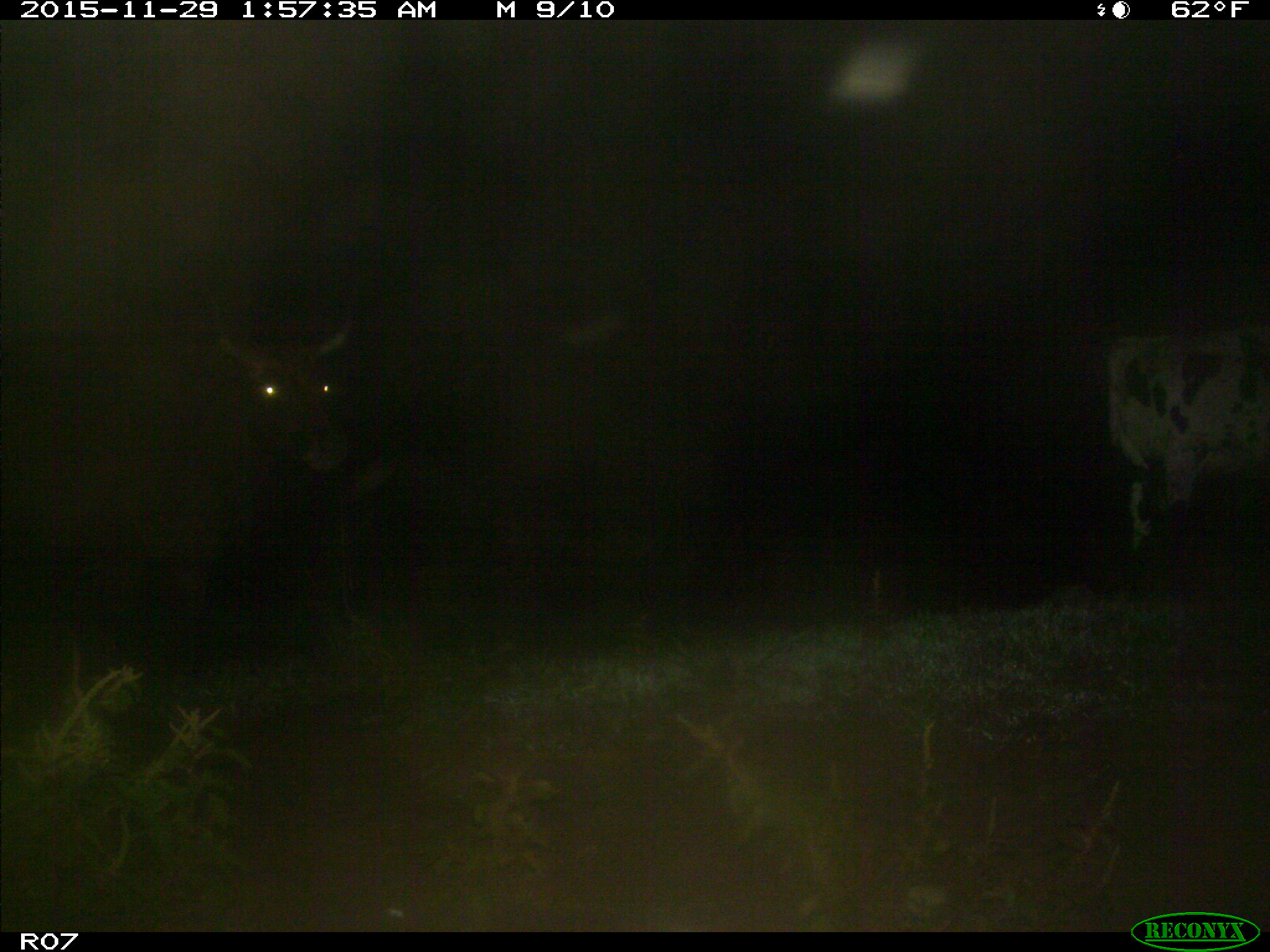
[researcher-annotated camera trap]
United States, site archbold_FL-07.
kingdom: Animalia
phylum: Chordata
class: Mammalia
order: Artiodactyla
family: Bovidae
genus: Bos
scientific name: Bos taurus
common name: domestic cow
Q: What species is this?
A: Bos taurus (domestic cow).